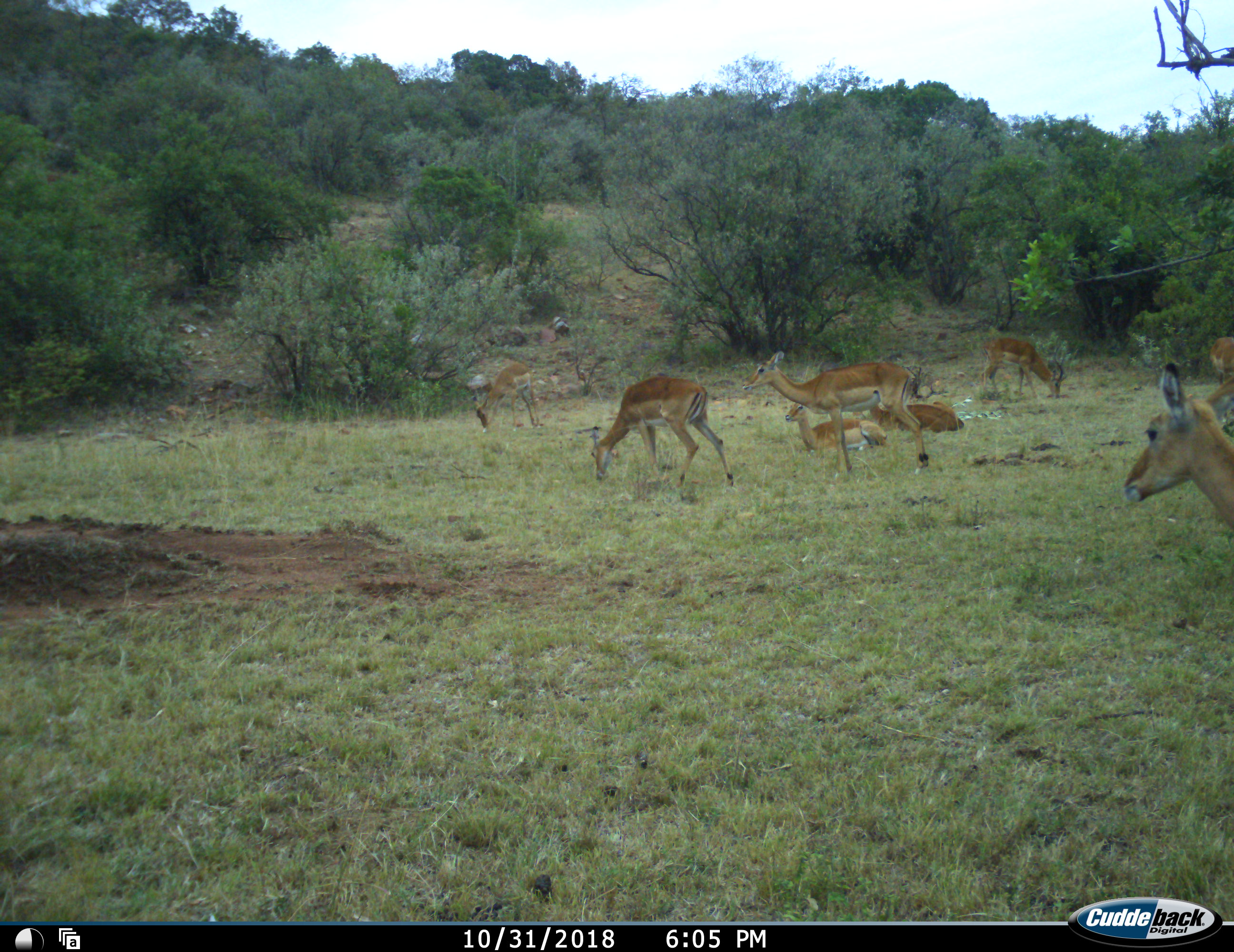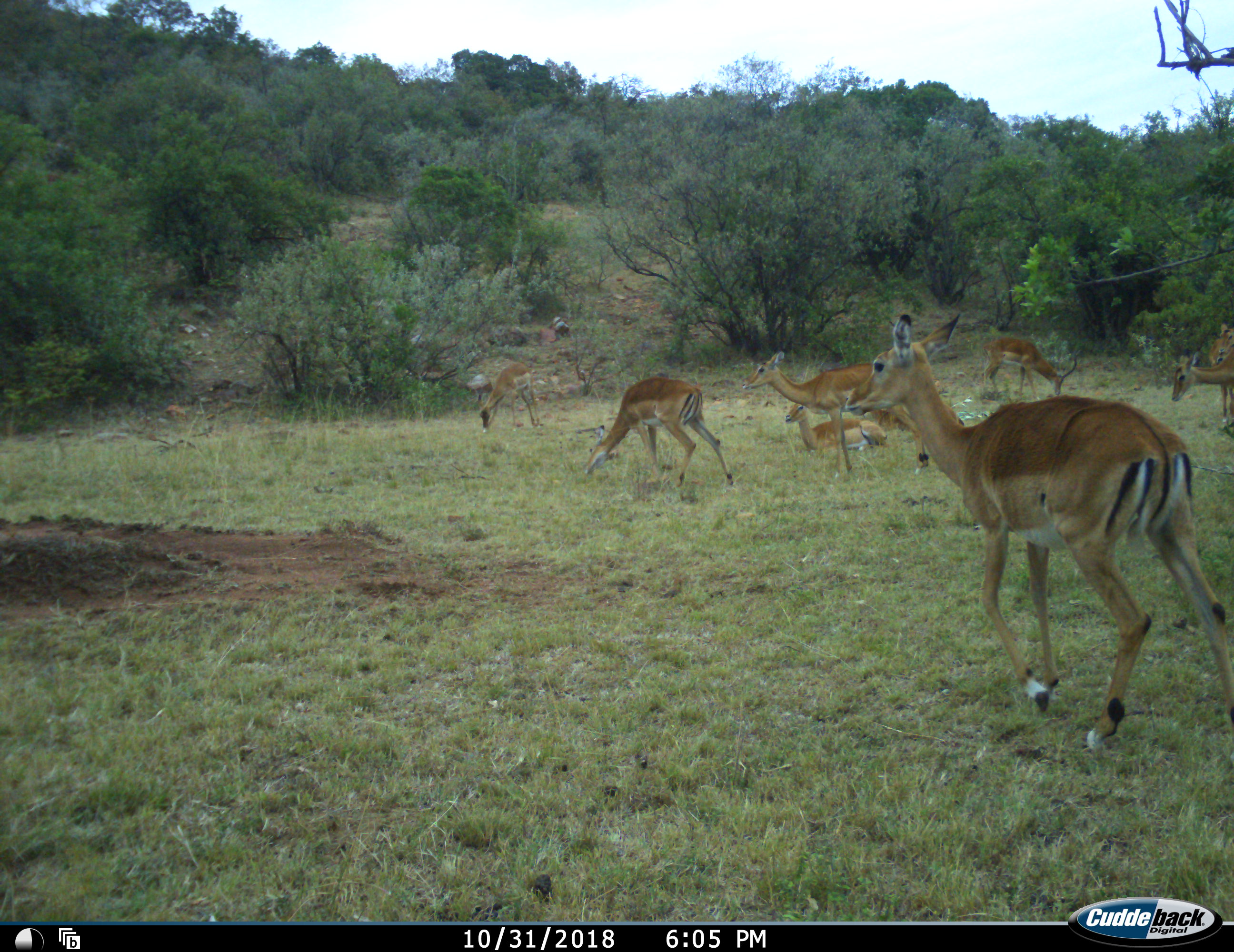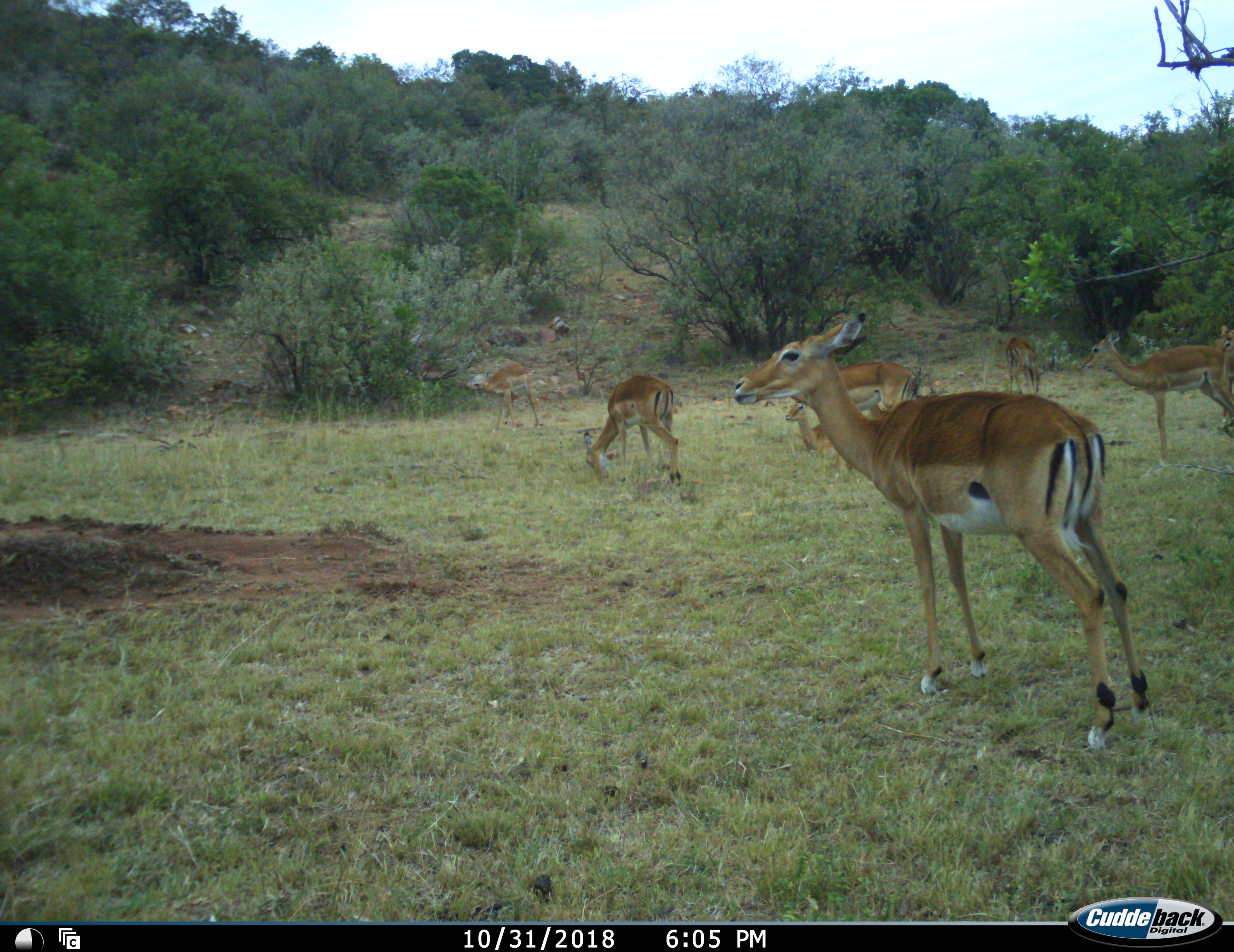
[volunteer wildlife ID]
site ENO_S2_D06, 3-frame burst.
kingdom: Animalia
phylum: Chordata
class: Mammalia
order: Artiodactyla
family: Bovidae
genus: Aepyceros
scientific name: Aepyceros melampus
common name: impala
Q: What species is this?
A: Impala (Aepyceros melampus).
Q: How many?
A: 9.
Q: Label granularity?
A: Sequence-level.